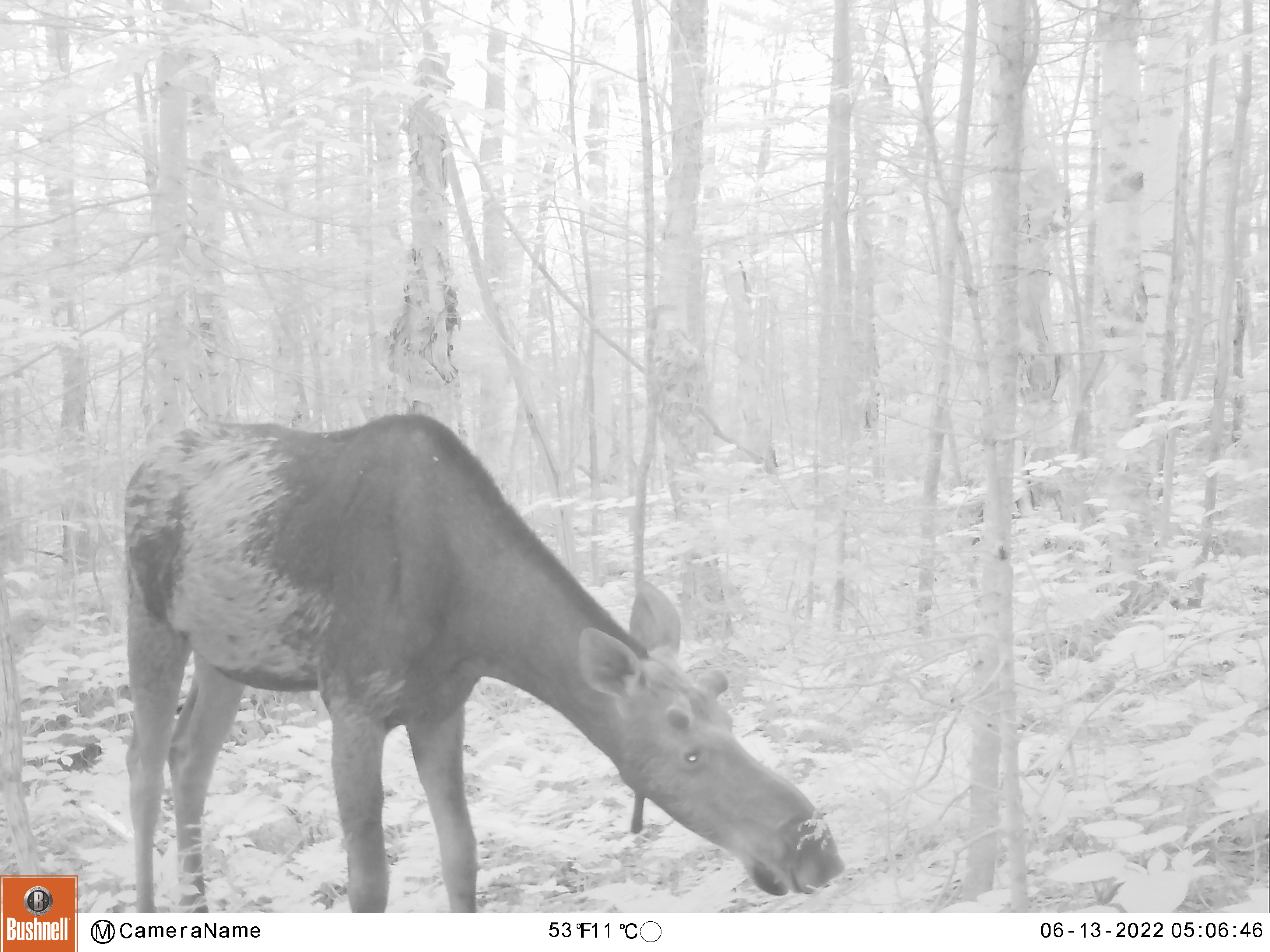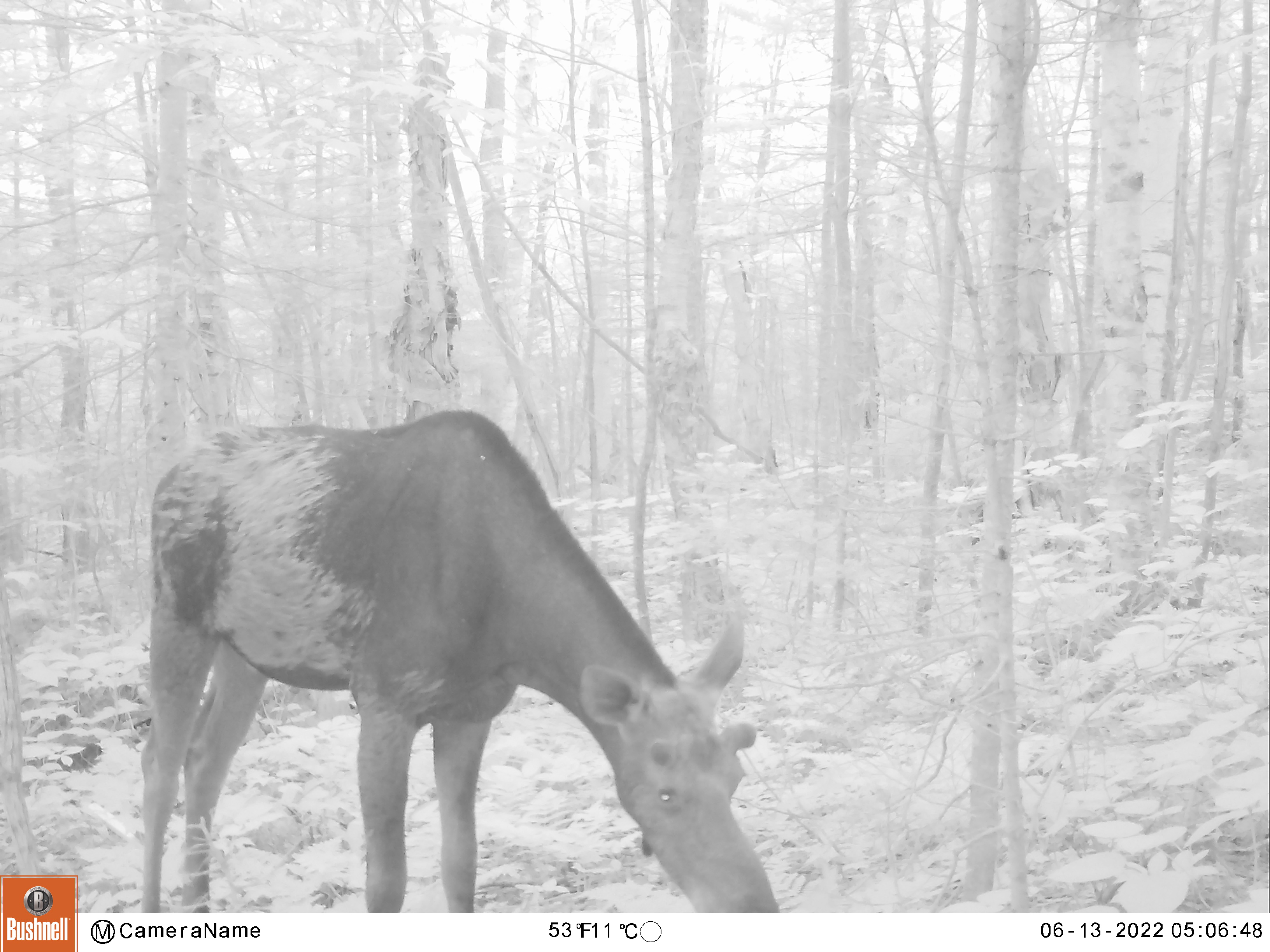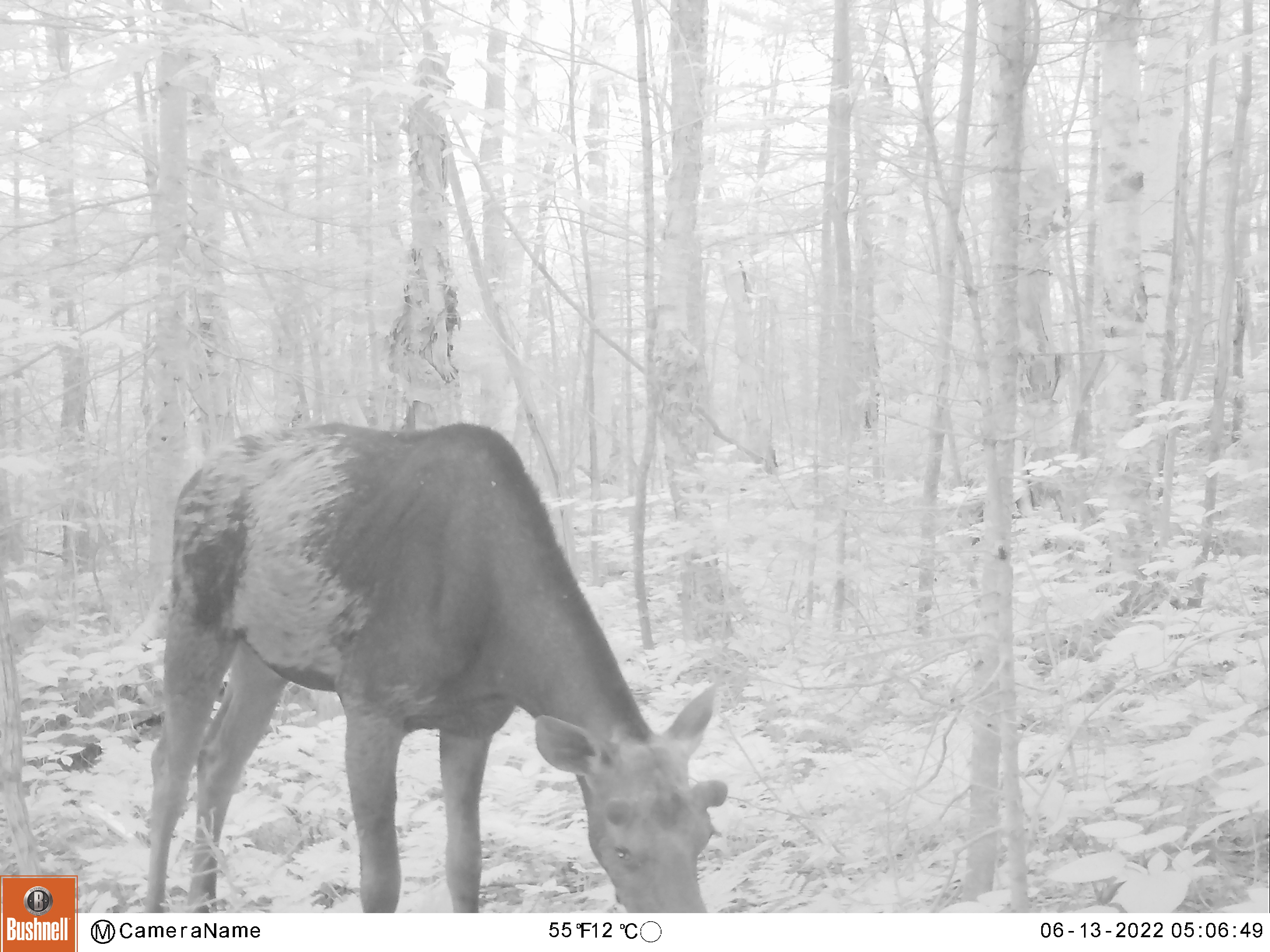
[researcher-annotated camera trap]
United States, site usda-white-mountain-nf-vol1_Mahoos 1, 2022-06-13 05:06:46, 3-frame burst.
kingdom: Animalia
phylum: Chordata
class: Mammalia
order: Artiodactyla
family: Cervidae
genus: Alces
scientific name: Alces alces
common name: moose